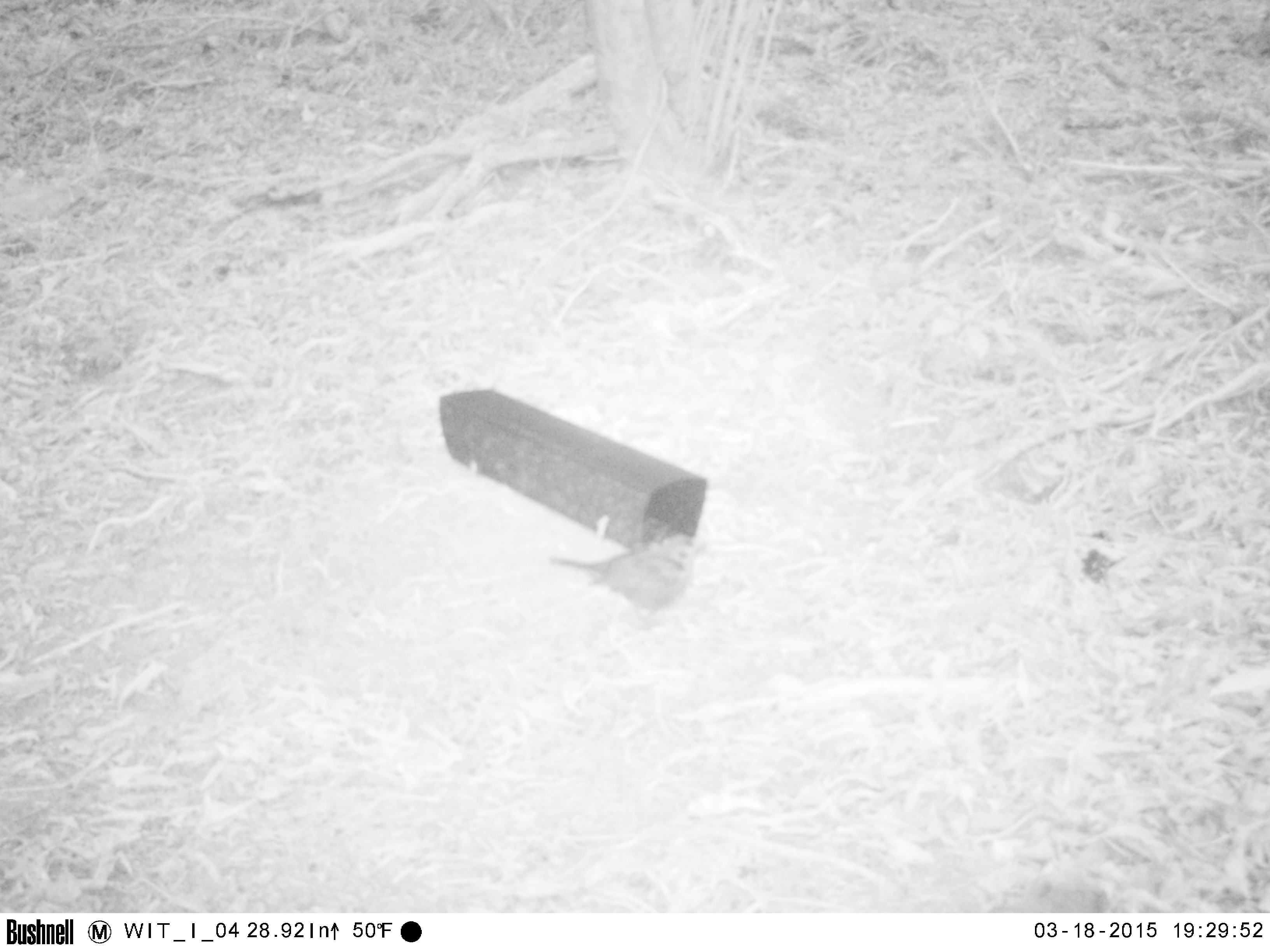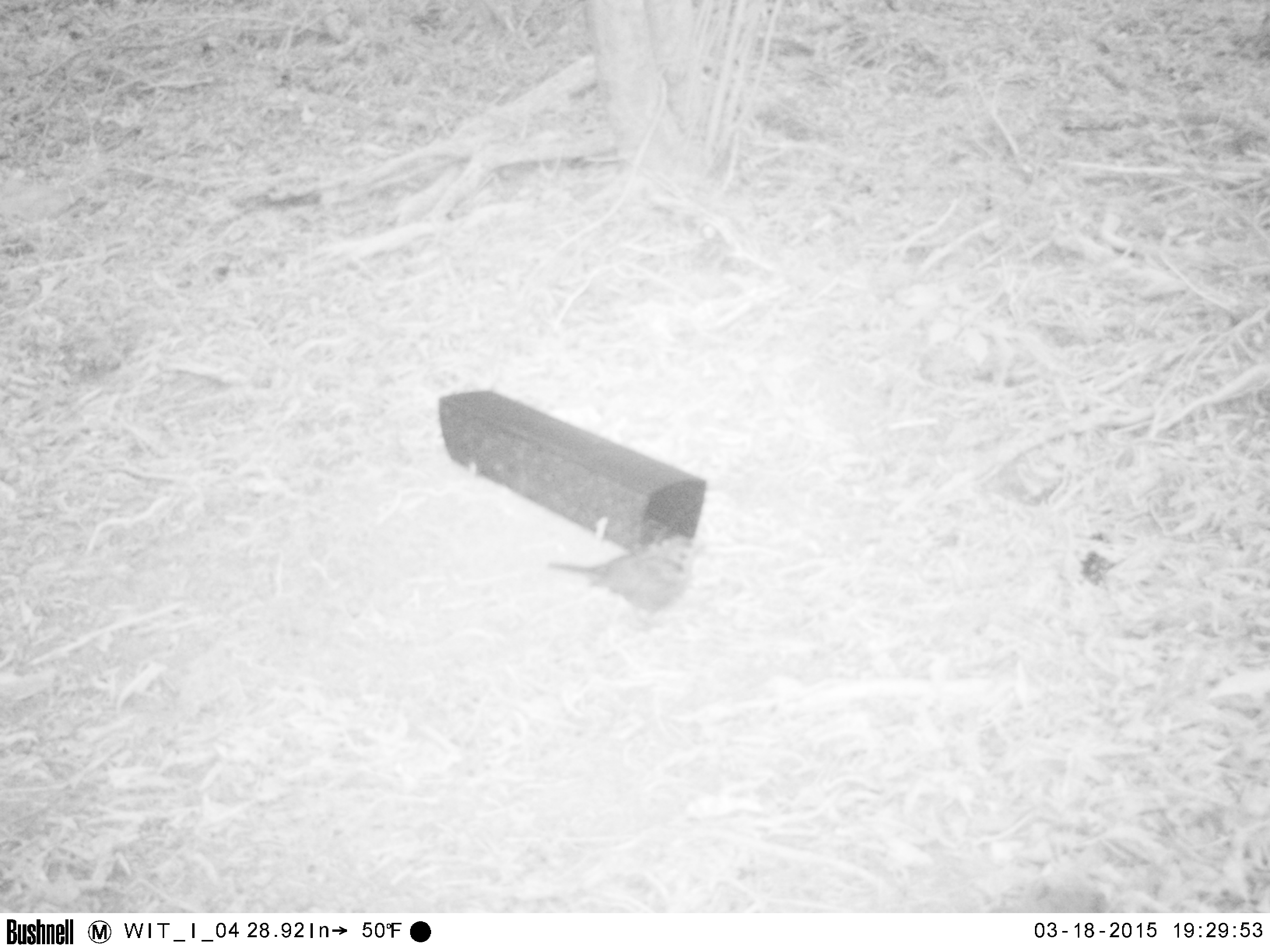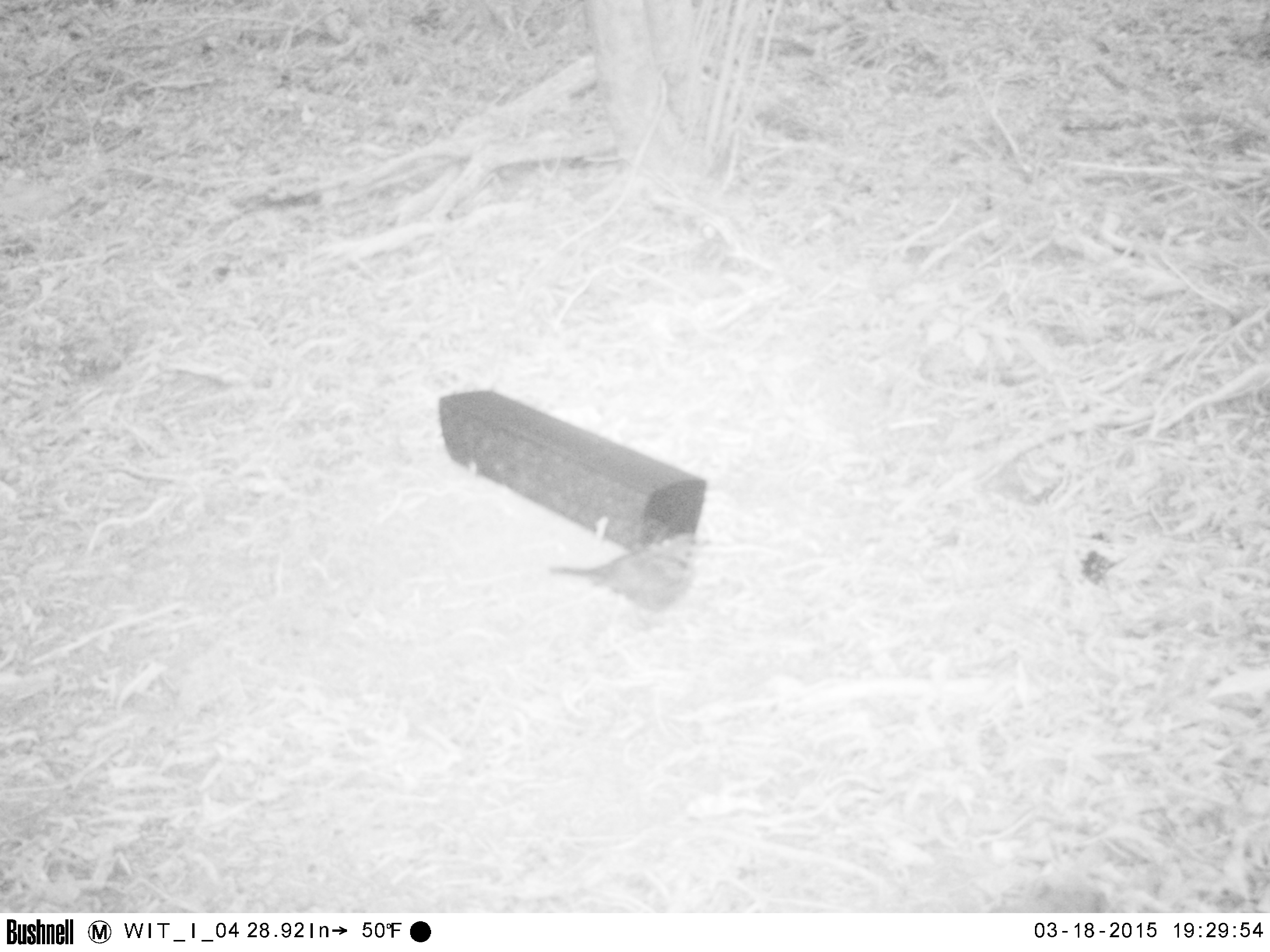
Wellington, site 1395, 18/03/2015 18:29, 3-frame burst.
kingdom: Animalia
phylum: Chordata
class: Aves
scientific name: Aves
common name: bird